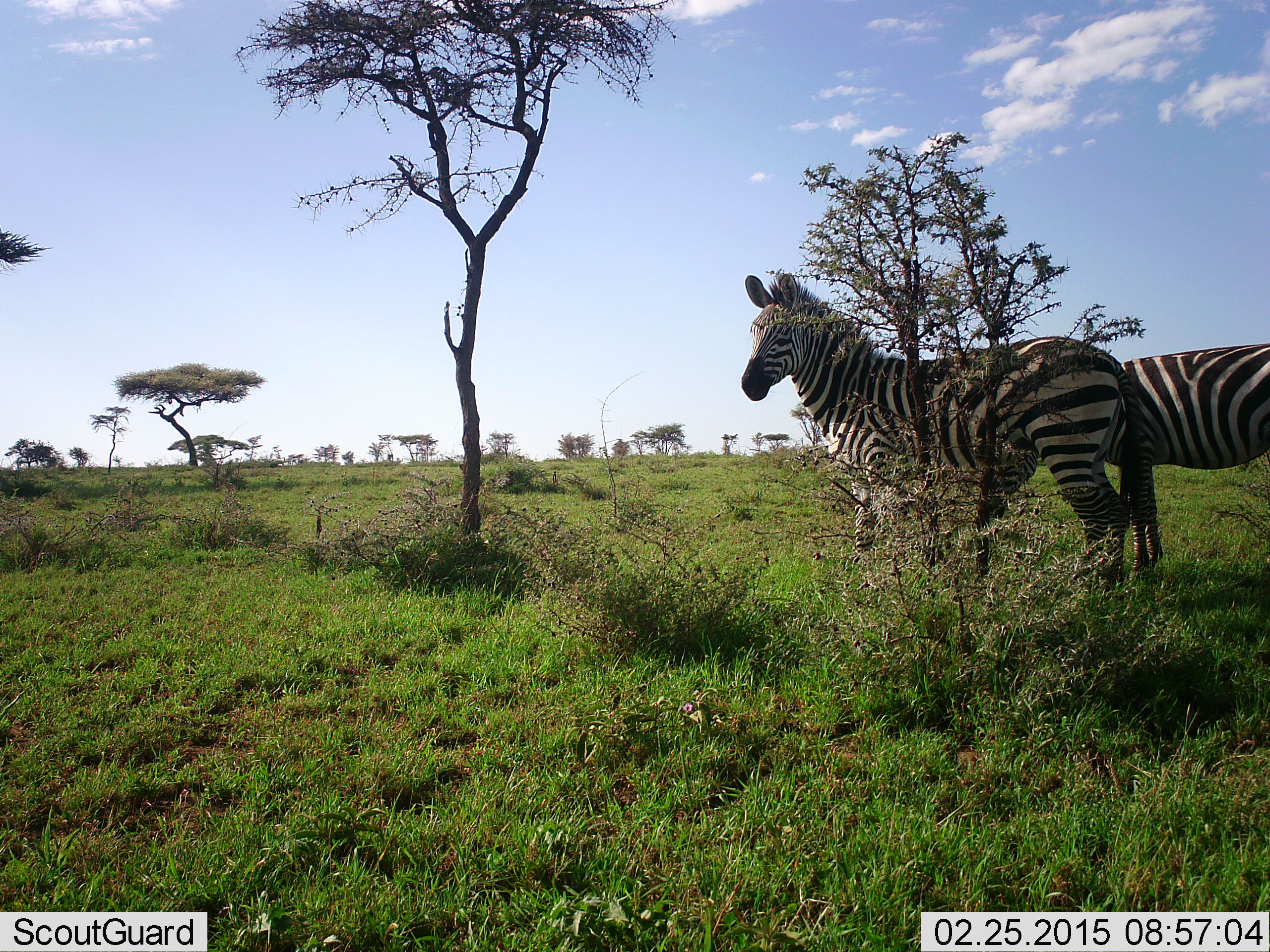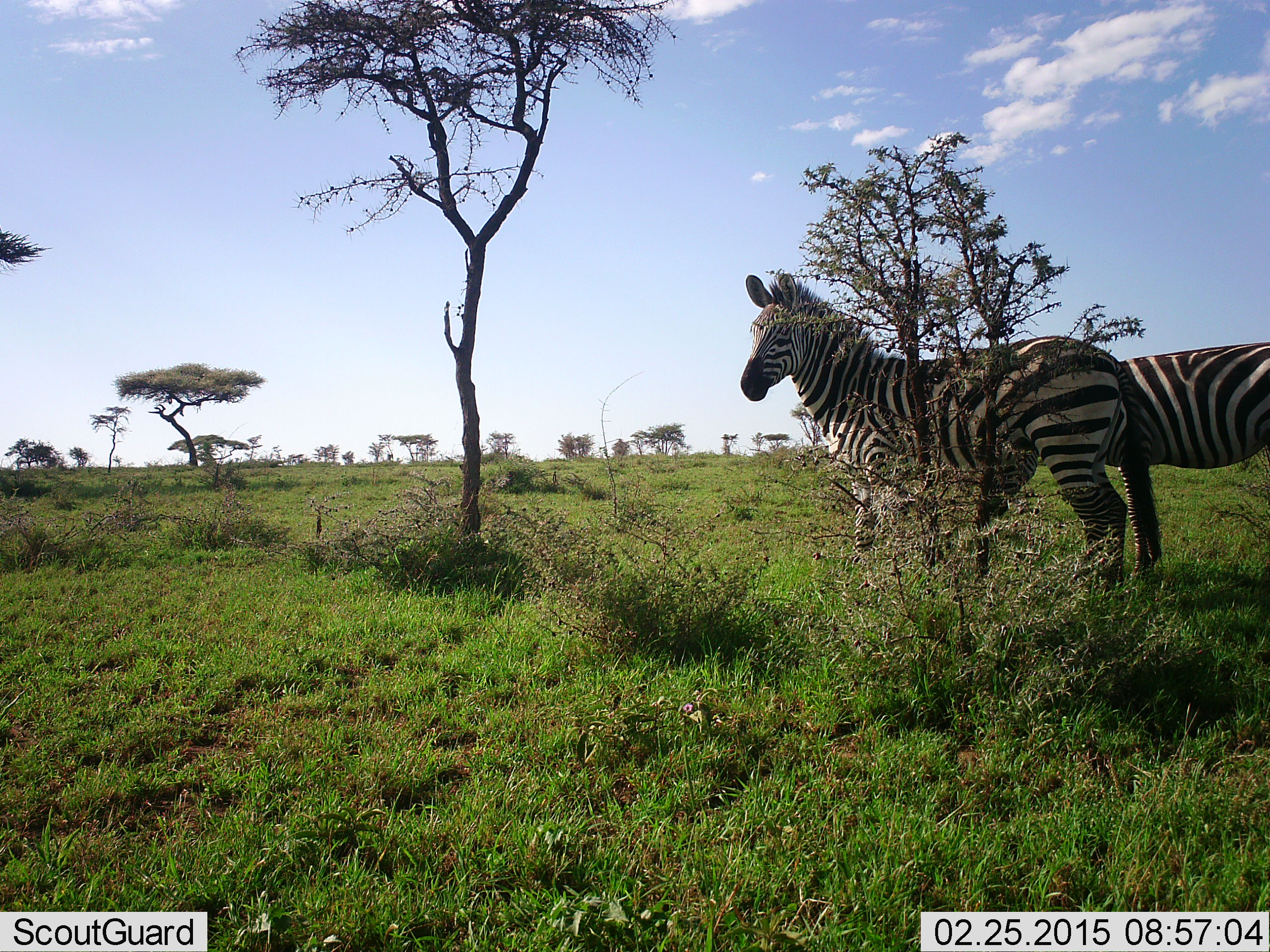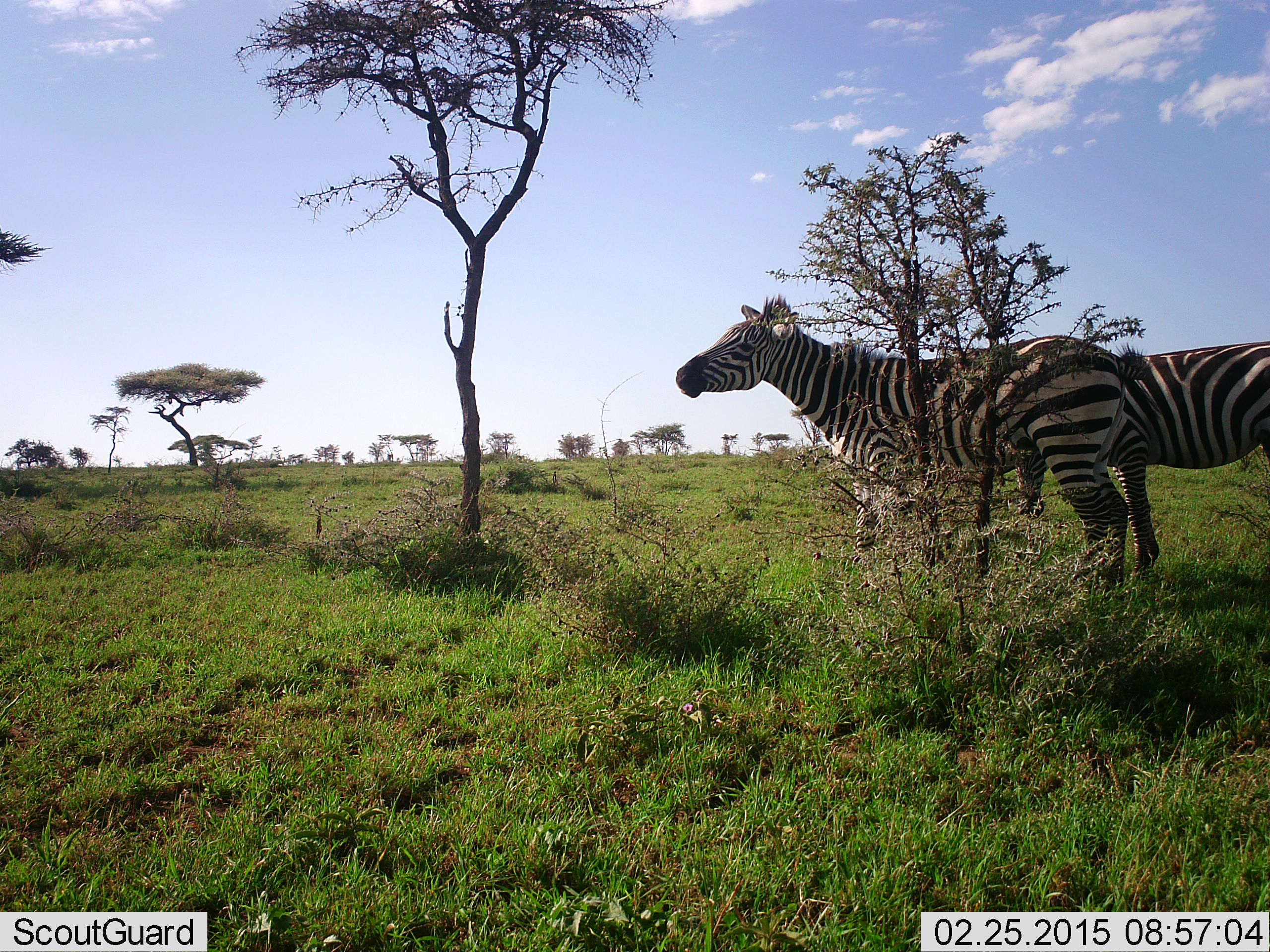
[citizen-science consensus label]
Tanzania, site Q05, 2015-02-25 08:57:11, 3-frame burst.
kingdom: Animalia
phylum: Chordata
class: Mammalia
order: Perissodactyla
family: Equidae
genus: Equus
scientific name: Equus quagga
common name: plains zebra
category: zebra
Zebra (plains zebra) (Equus quagga), count 2. Behavior (volunteer vote fractions): standing 90%, resting 0%, moving 10%, interacting 0%. Young present (vote fraction): 0%. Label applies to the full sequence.